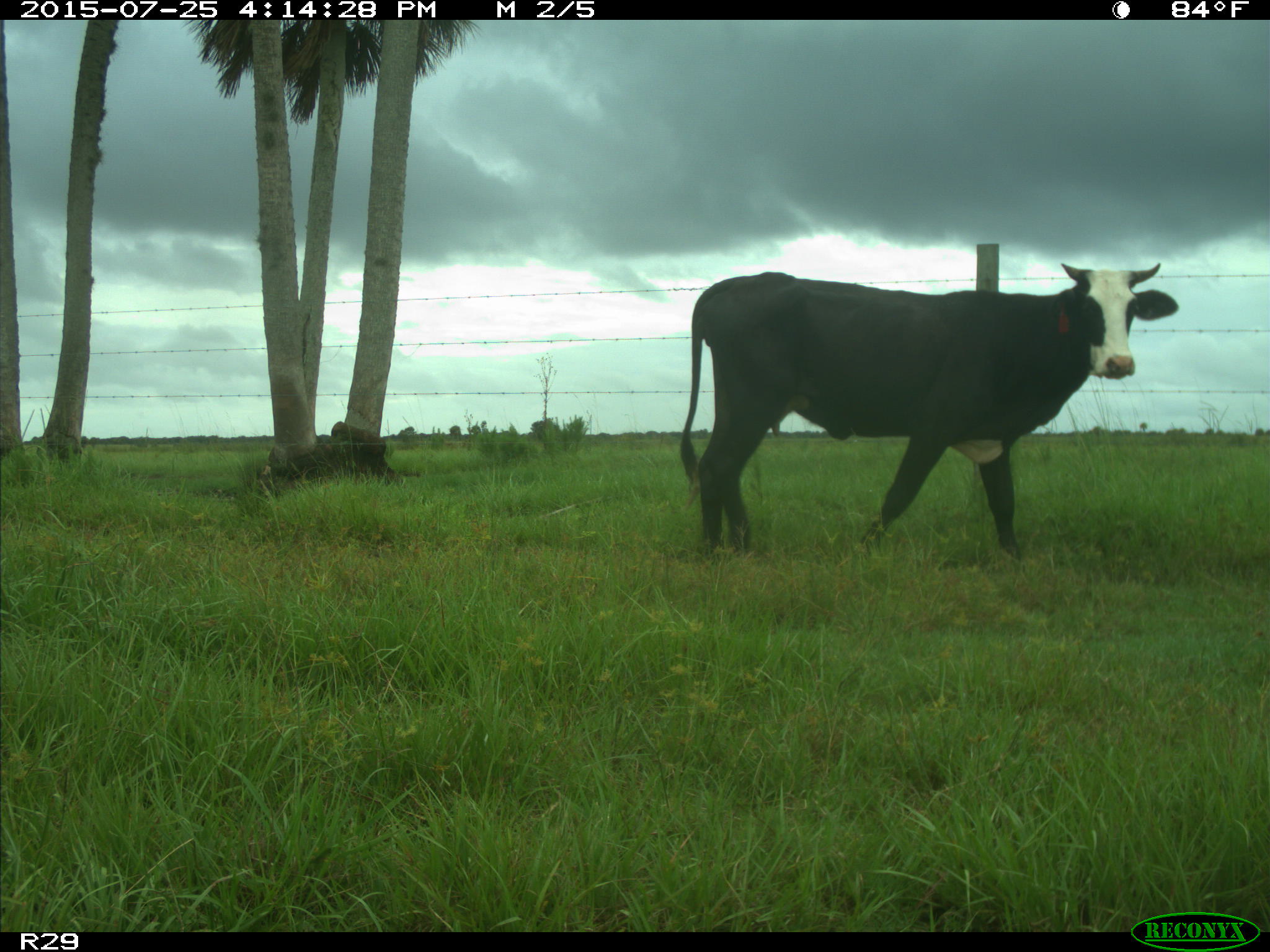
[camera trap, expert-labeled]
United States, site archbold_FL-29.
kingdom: Animalia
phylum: Chordata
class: Mammalia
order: Artiodactyla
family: Bovidae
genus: Bos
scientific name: Bos taurus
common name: domestic cow